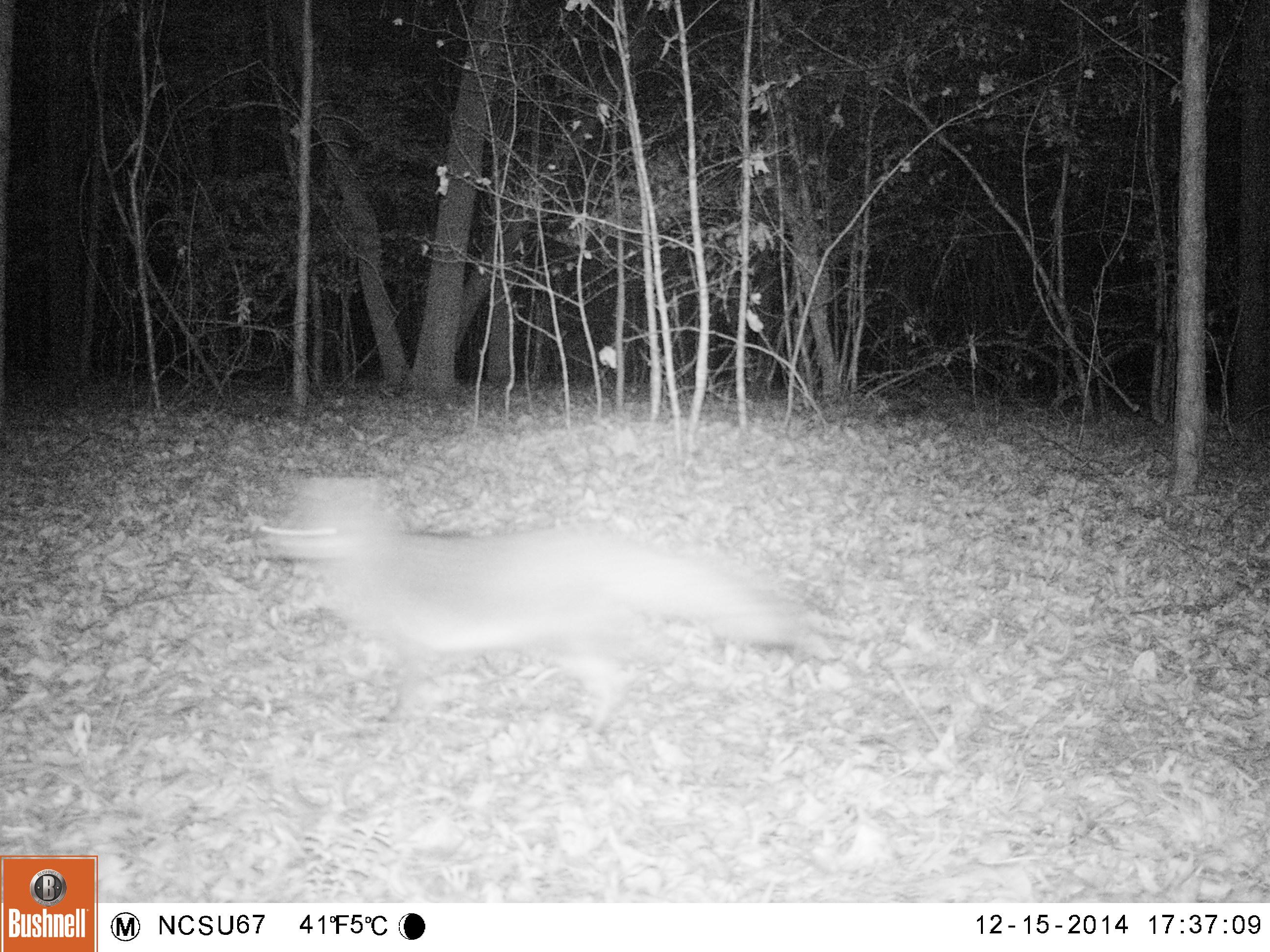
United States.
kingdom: Animalia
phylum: Chordata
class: Mammalia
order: Carnivora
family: Canidae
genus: Urocyon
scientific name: Urocyon cinereoargenteus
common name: gray fox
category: Grey Fox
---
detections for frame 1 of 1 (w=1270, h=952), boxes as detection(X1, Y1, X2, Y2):
Grey Fox: detection(253, 459, 811, 735)